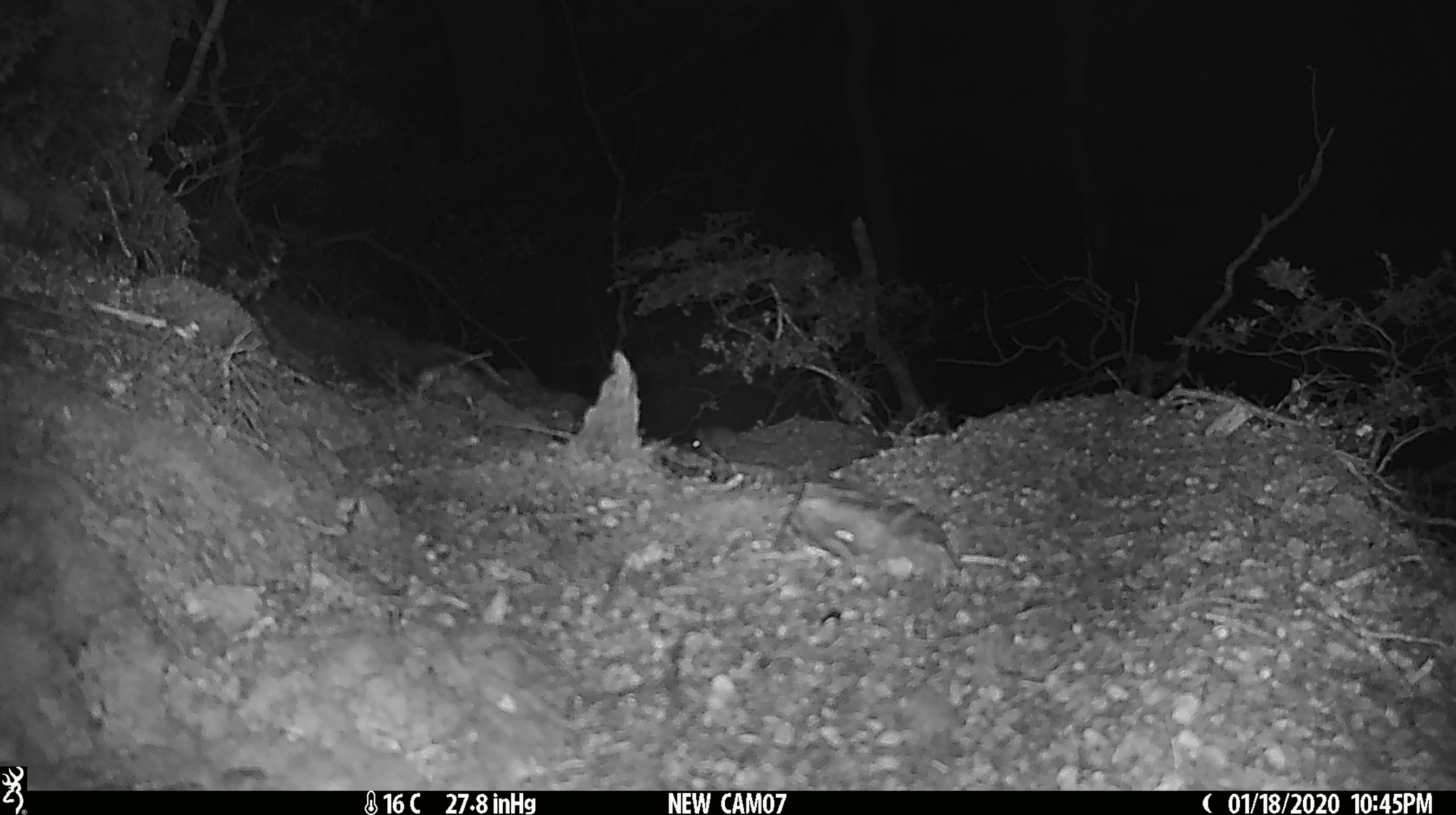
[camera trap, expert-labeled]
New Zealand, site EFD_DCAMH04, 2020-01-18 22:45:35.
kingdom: Animalia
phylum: Chordata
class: Mammalia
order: Rodentia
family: Muridae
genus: Mus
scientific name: Mus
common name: mouse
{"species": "mouse (Mus)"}